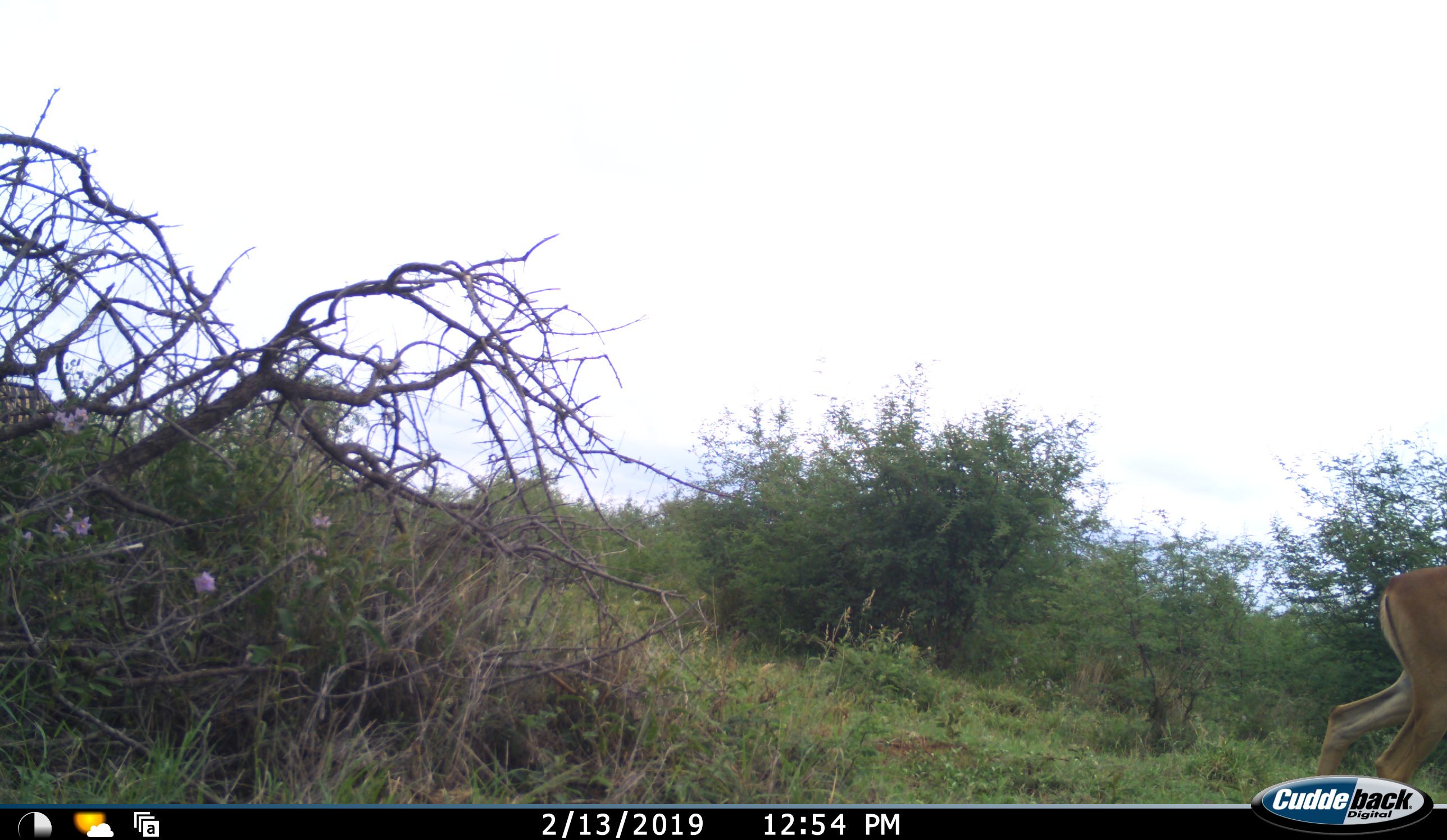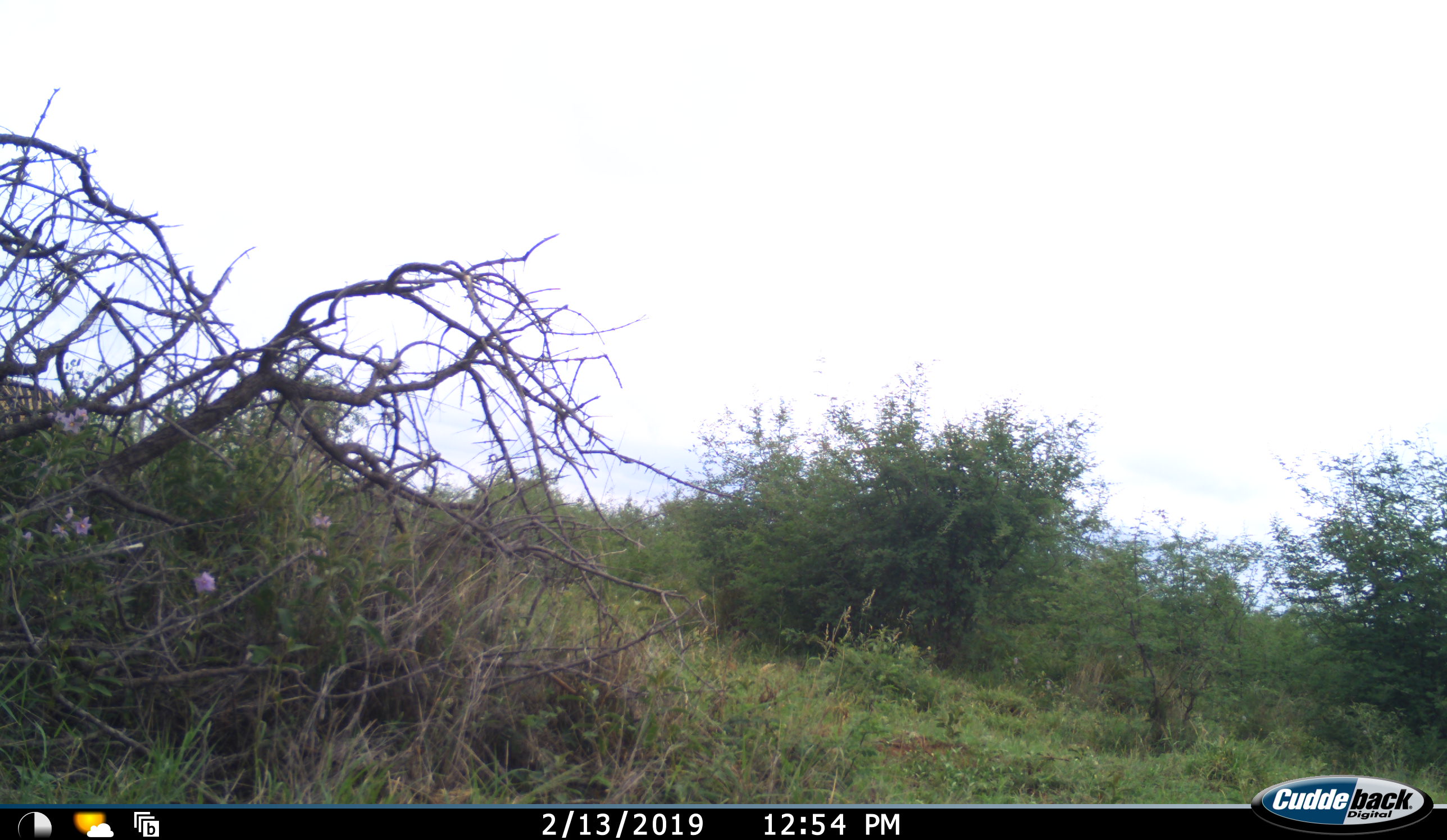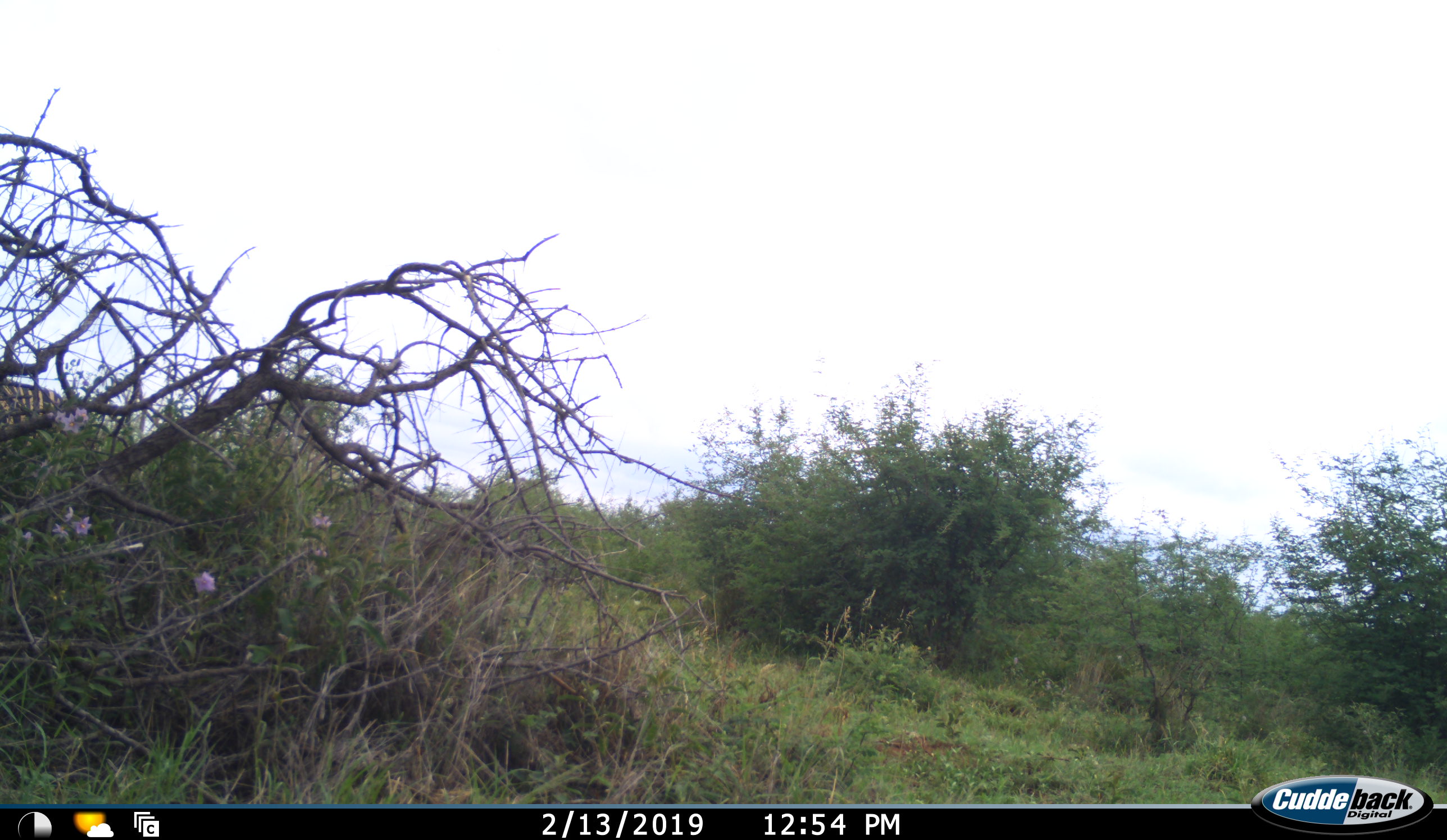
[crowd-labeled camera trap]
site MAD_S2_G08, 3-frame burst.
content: unidentified animal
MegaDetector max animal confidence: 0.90